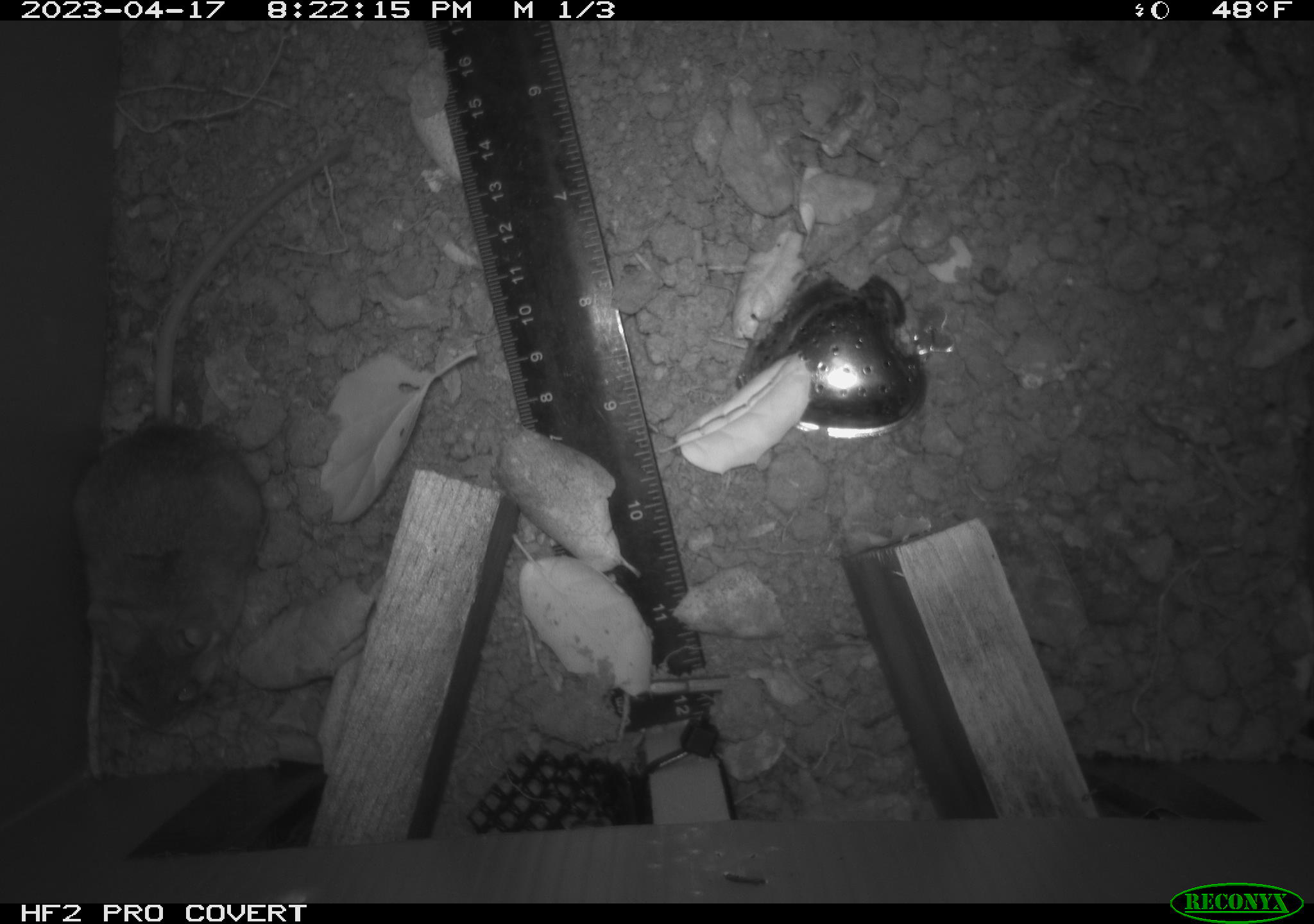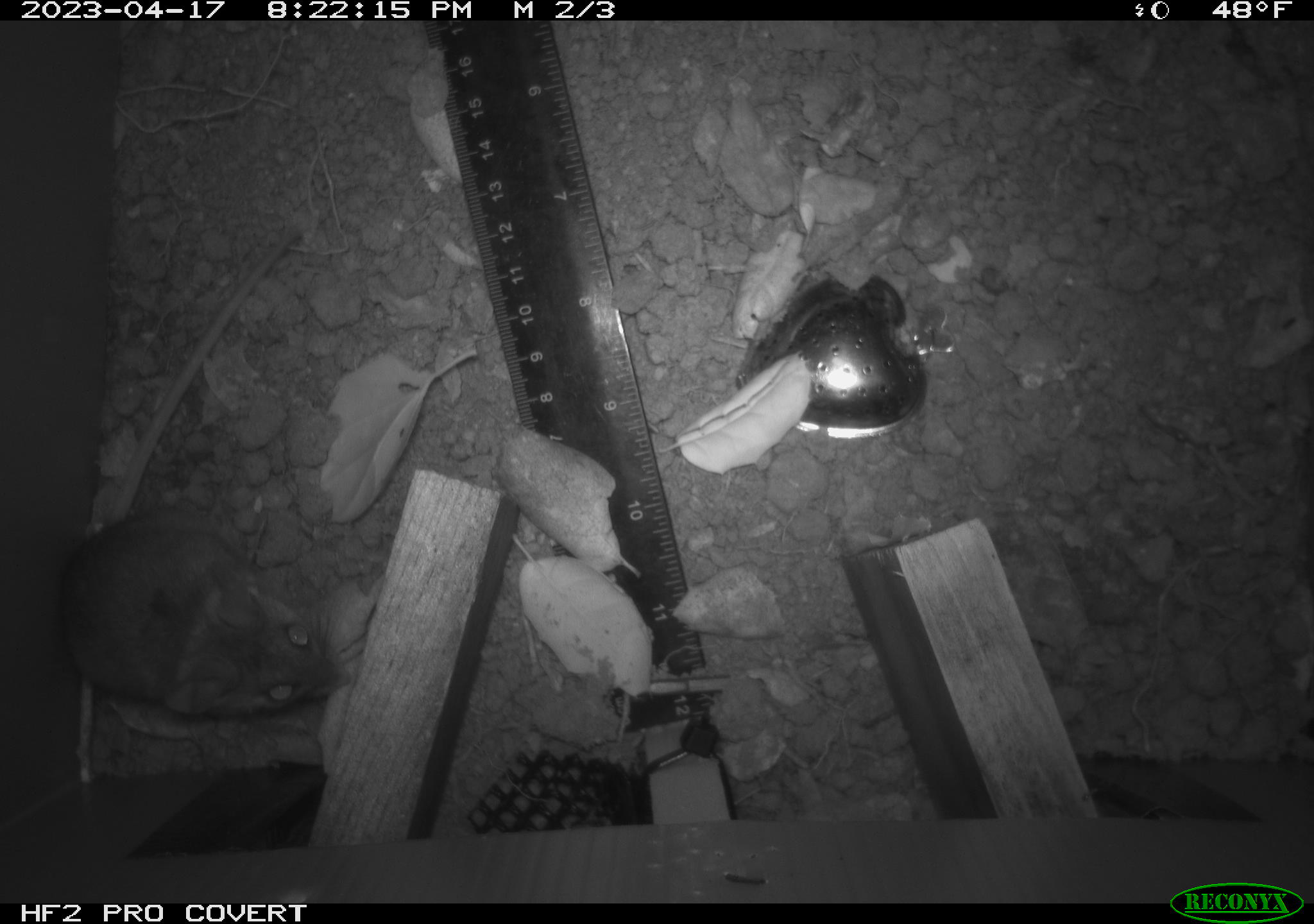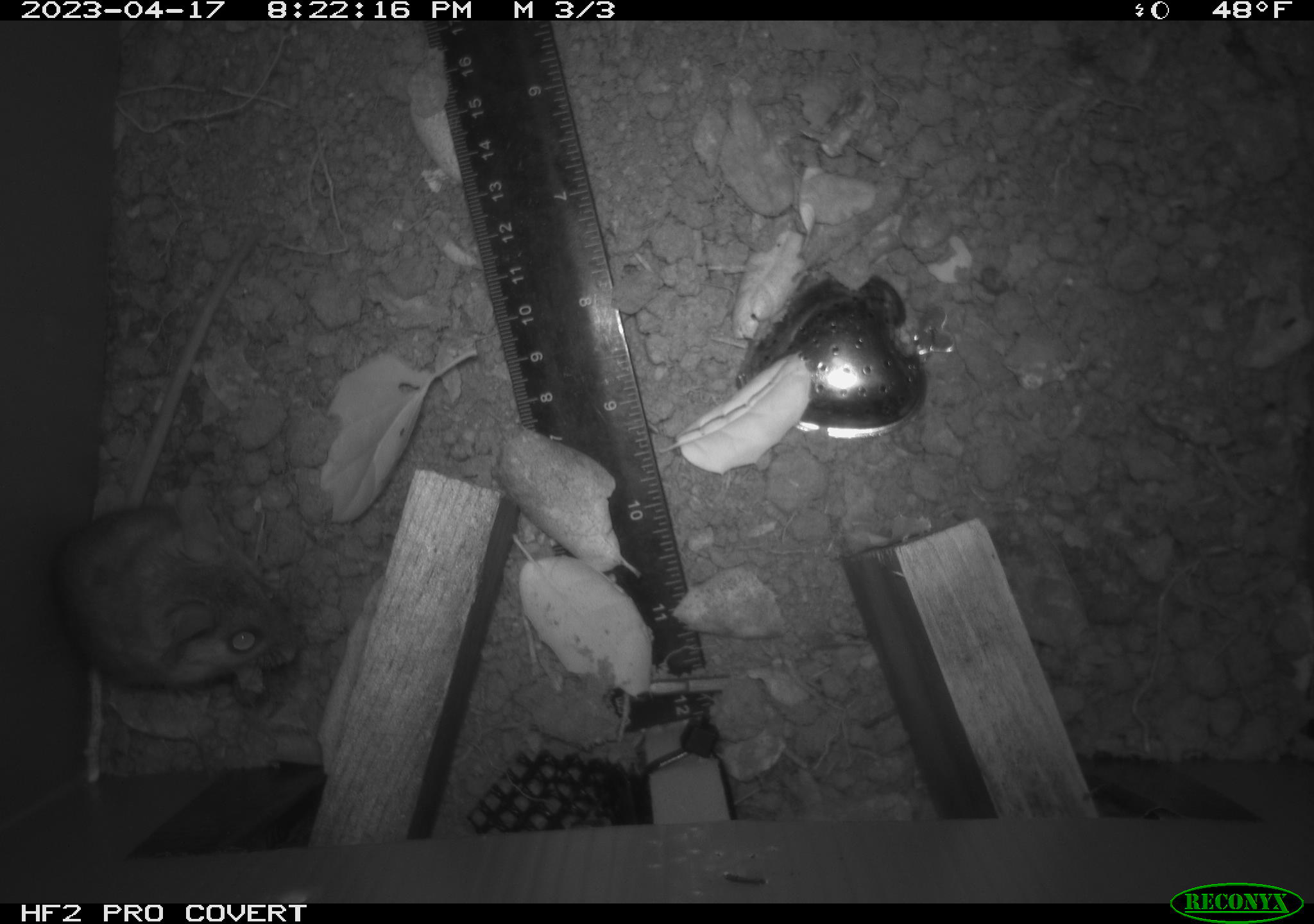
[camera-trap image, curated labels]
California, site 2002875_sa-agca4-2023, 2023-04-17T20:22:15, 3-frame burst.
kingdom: Animalia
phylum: Chordata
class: Mammalia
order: Rodentia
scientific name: Rodentia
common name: mouse species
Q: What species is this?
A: Mouse species (Rodentia).